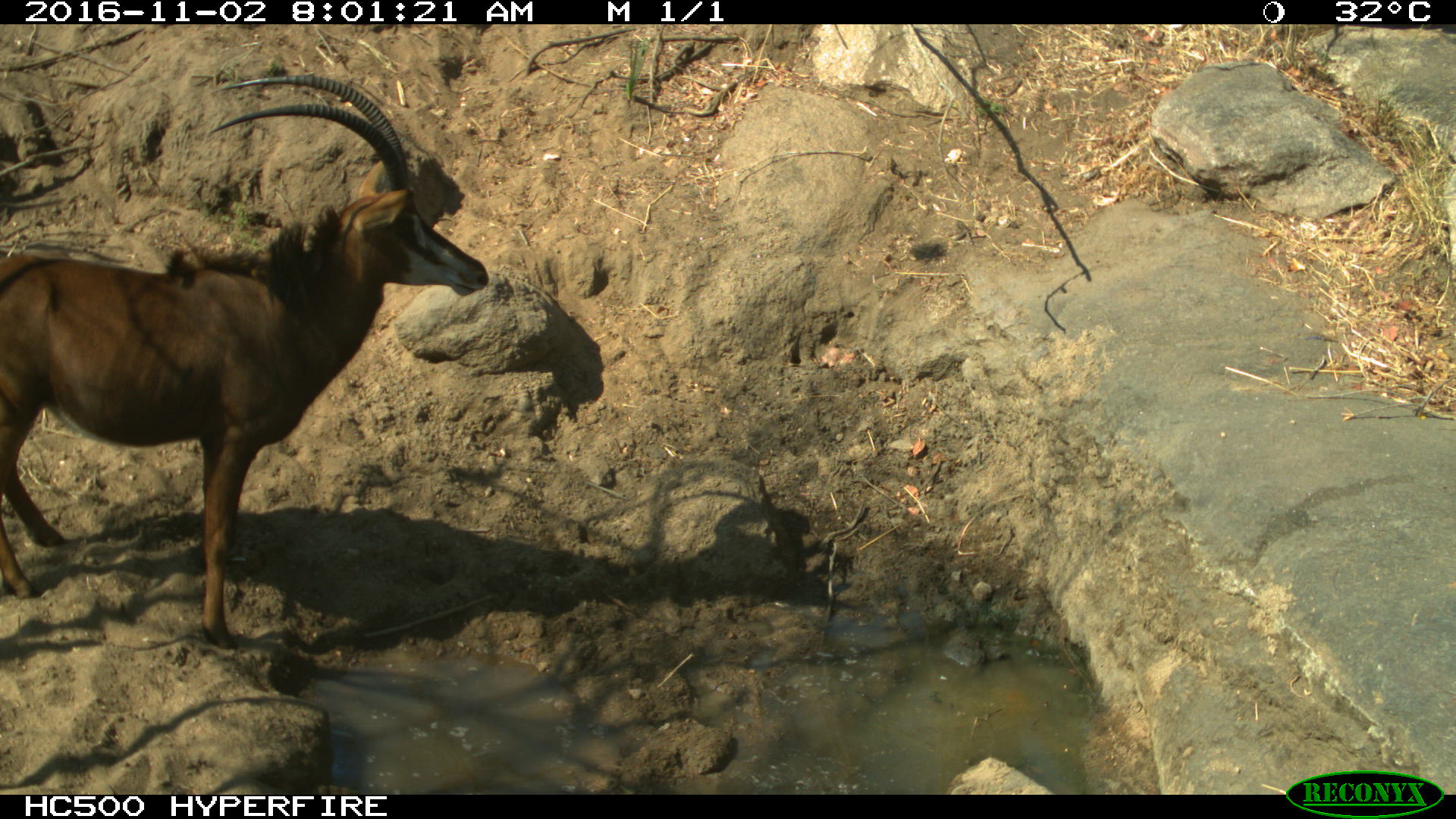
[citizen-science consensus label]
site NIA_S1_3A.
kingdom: Animalia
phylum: Chordata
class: Mammalia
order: Artiodactyla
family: Bovidae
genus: Hippotragus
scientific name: Hippotragus niger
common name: sable antelope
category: sable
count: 1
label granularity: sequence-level